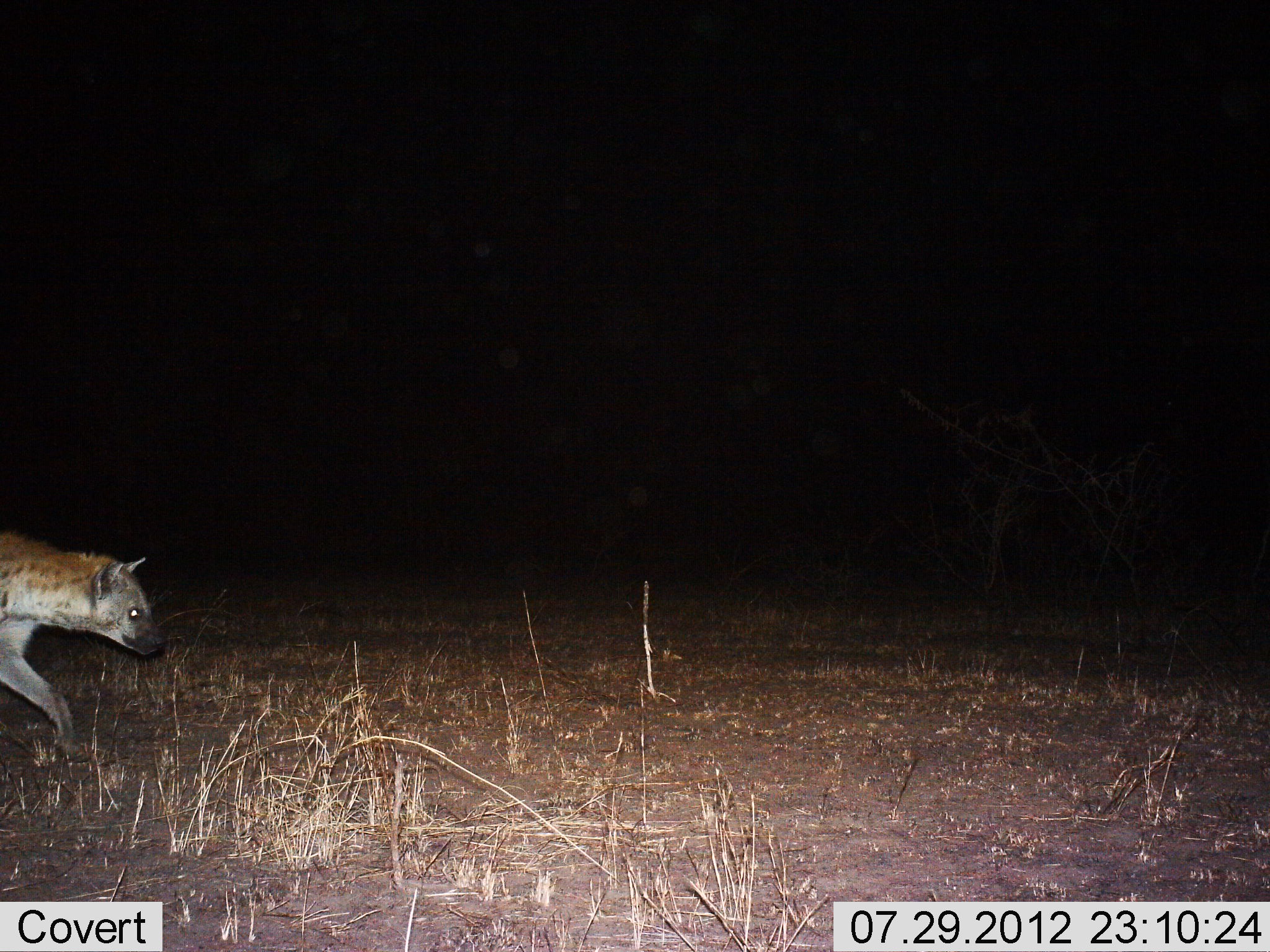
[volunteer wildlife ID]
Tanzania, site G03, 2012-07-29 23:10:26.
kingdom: Animalia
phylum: Chordata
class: Mammalia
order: Carnivora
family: Hyaenidae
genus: Crocuta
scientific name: Crocuta crocuta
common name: spotted hyena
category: hyenaspotted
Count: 1.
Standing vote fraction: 0%.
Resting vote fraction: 0%.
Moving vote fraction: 100%.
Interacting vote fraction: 0%.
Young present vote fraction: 0%.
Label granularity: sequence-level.